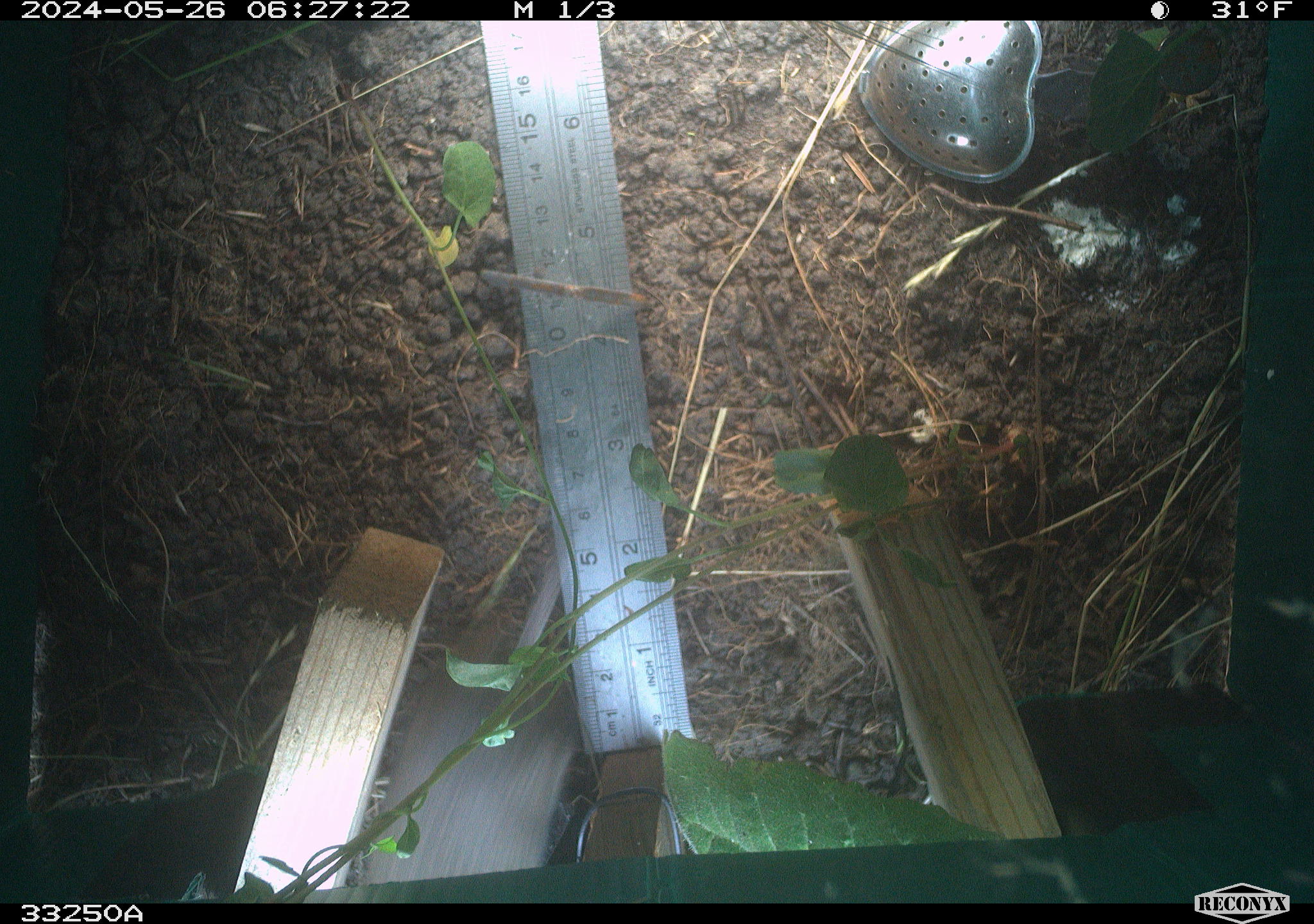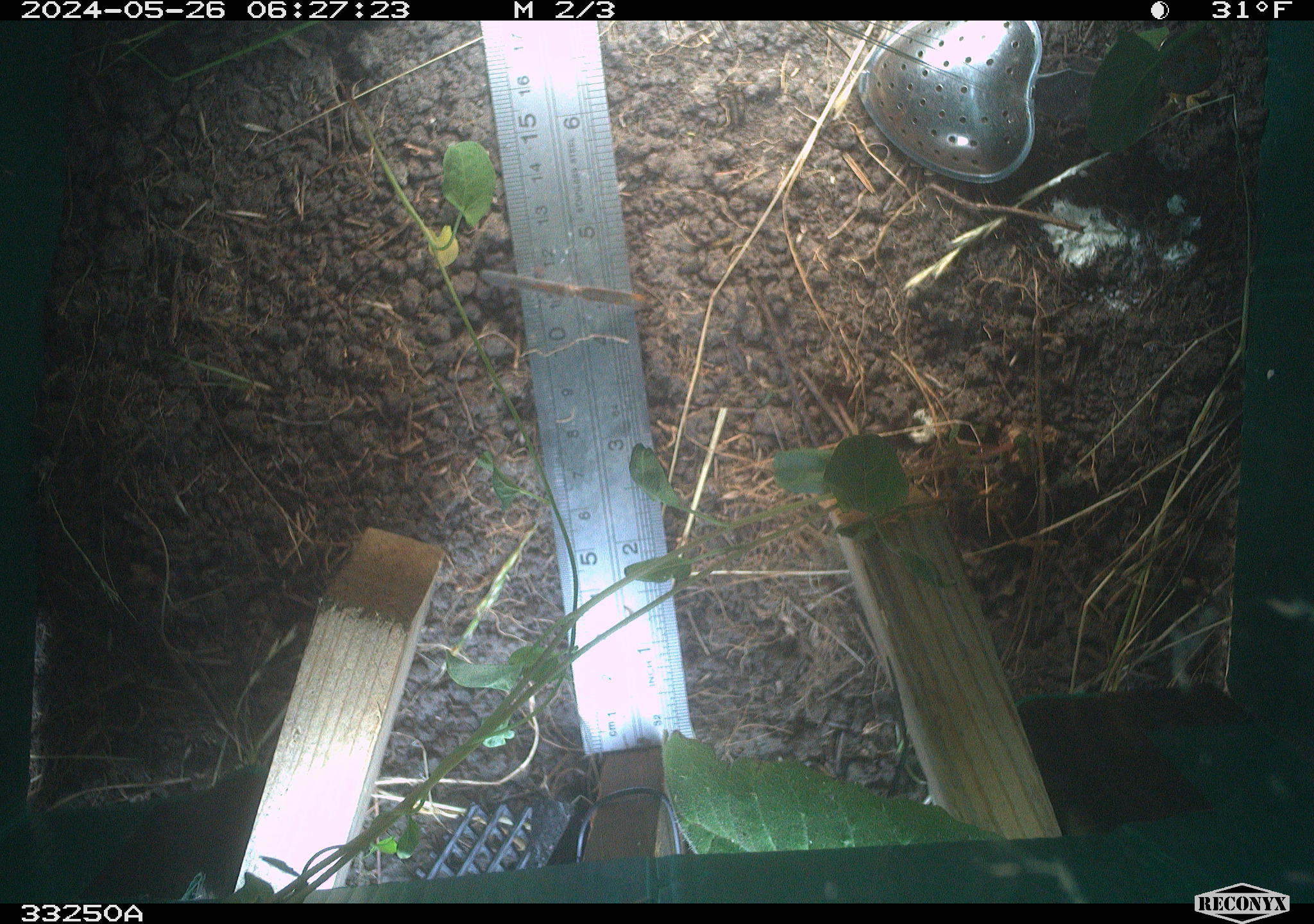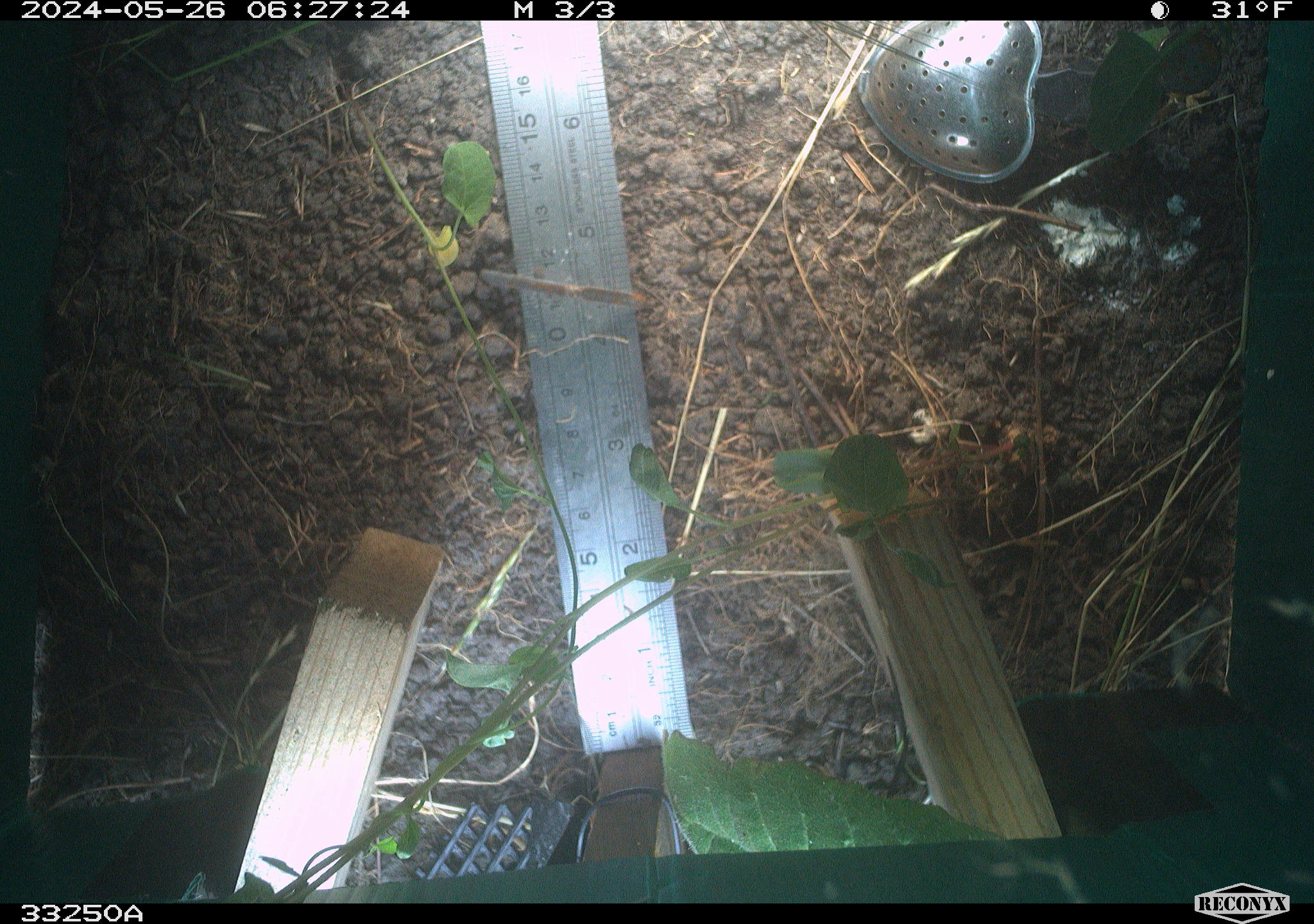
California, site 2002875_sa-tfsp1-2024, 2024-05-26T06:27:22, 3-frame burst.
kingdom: Animalia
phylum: Chordata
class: Mammalia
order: Rodentia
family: Cricetidae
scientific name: Arvicolinae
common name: voles, lemmings, and muskrats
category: arvicolinae subfamily